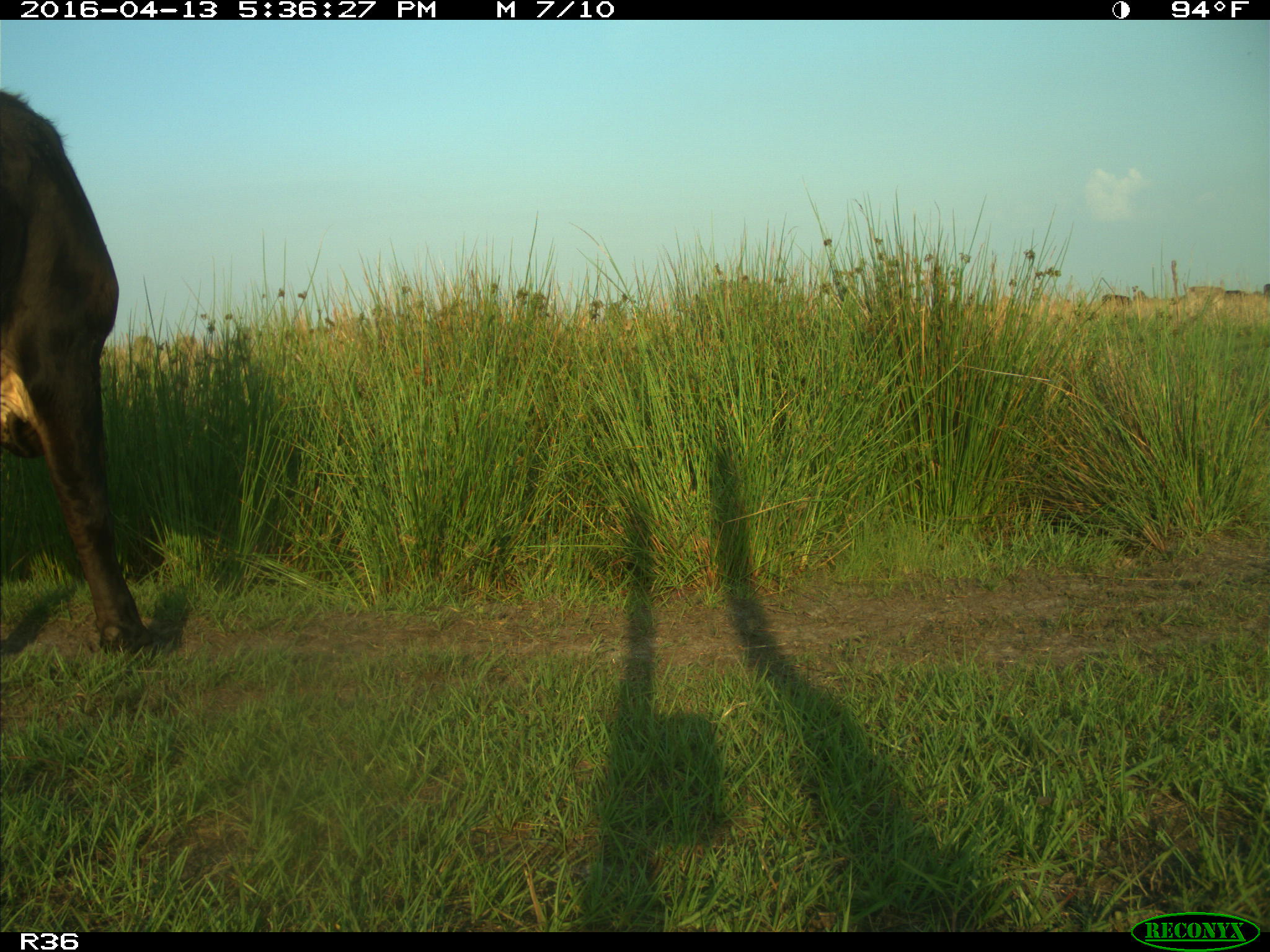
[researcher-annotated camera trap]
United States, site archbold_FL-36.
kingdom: Animalia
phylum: Chordata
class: Mammalia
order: Artiodactyla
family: Bovidae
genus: Bos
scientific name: Bos taurus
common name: domestic cow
Bos taurus (domestic cow).